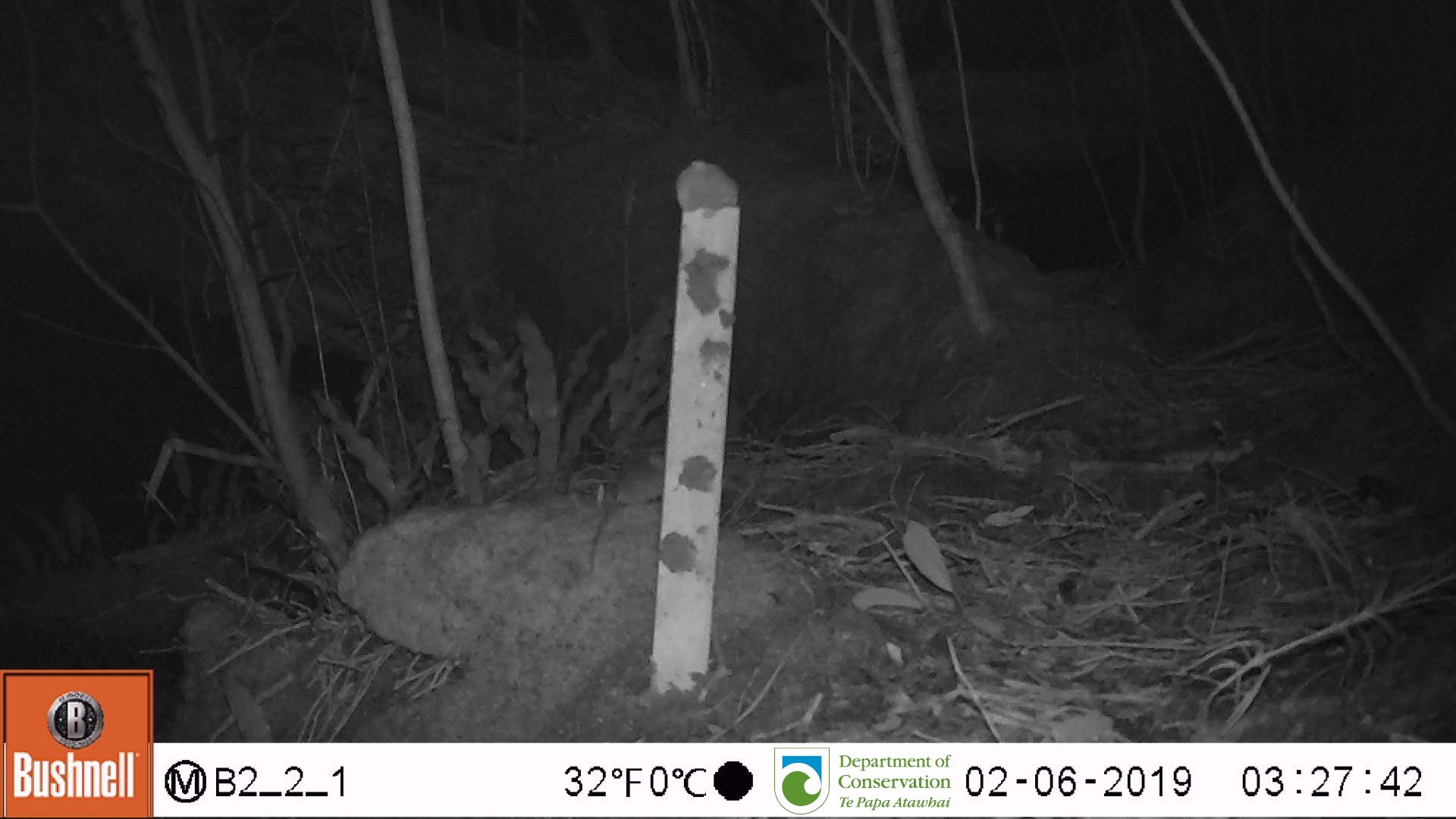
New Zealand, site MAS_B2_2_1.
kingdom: Animalia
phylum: Chordata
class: Mammalia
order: Rodentia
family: Muridae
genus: Mus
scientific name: Mus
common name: mouse